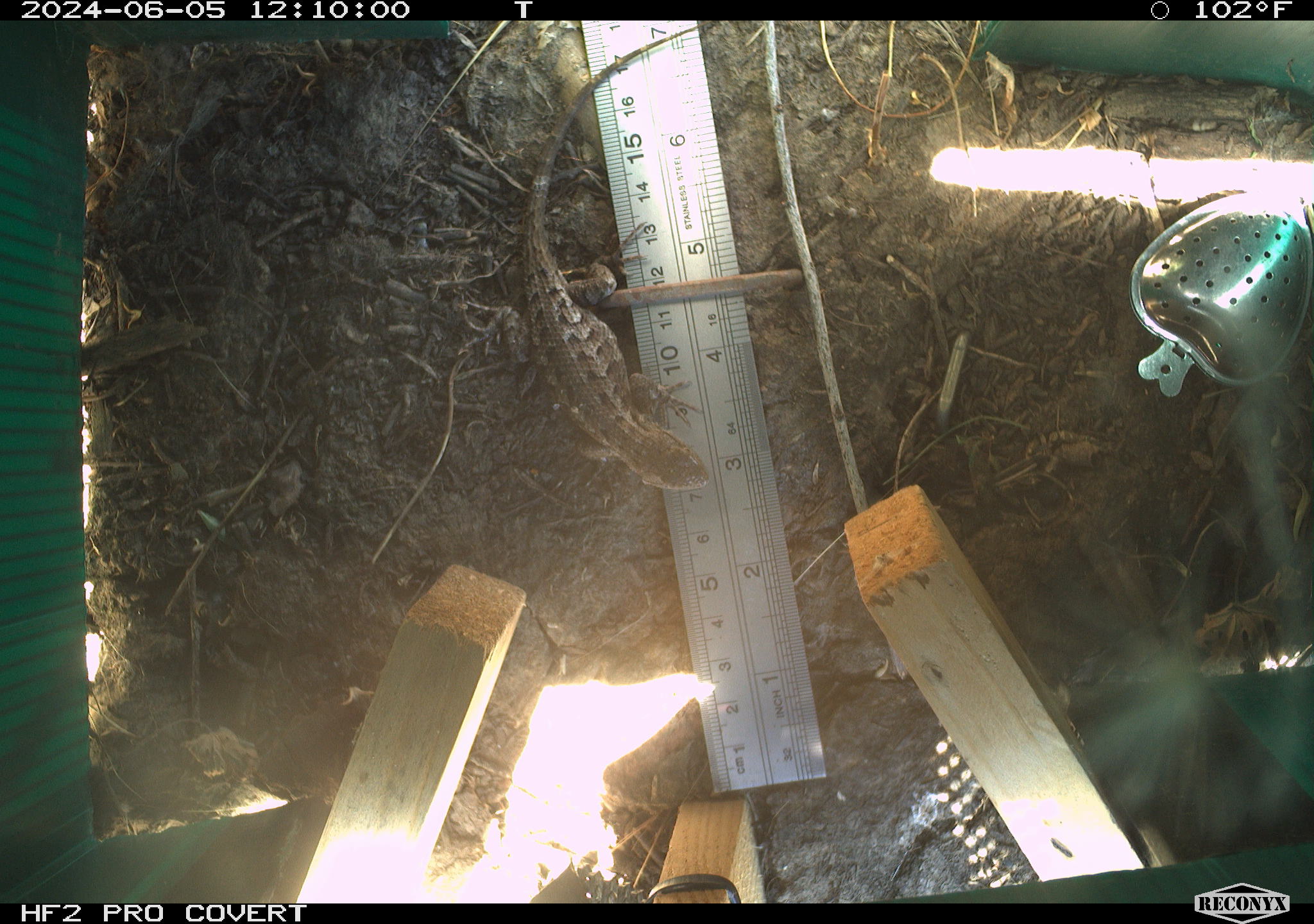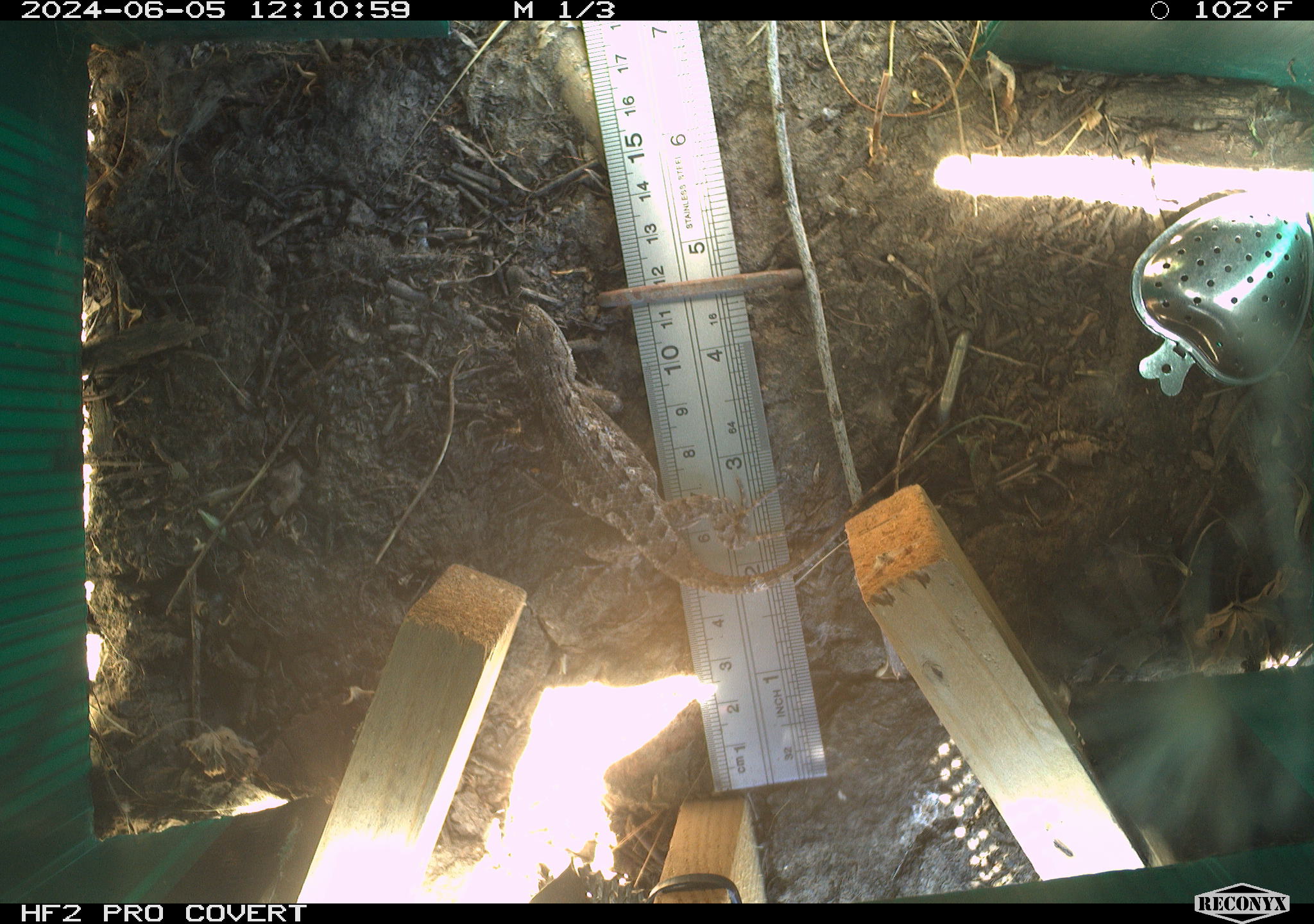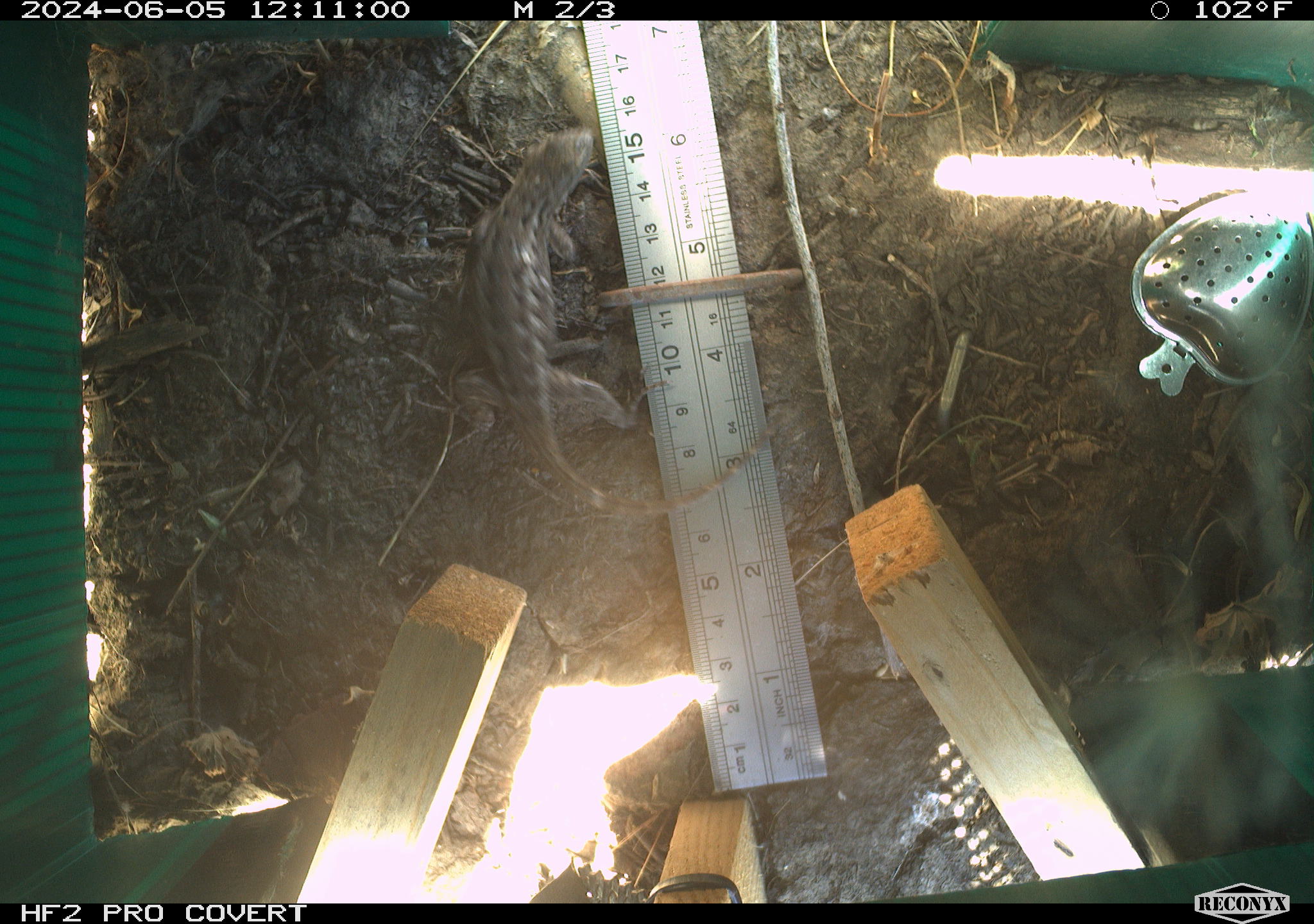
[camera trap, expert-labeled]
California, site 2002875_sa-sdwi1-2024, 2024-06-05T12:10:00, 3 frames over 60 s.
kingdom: Animalia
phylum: Chordata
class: Reptilia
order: Squamata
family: Phrynosomatidae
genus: Sceloporus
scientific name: Sceloporus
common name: spiny lizards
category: sceloporus species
Sceloporus species (spiny lizards) (Sceloporus).